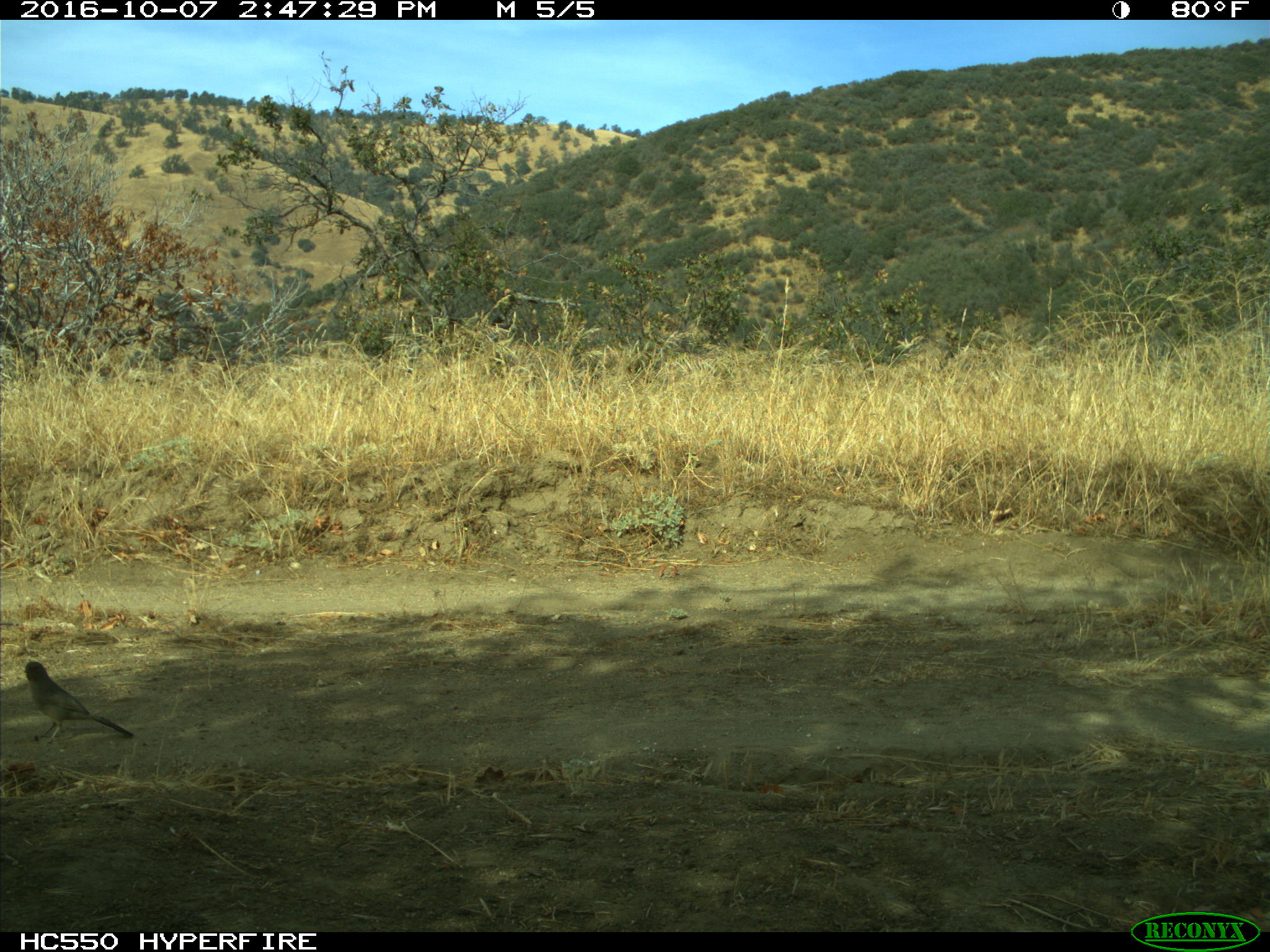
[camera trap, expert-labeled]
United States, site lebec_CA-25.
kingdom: Animalia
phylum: Chordata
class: Aves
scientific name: Aves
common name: birds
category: unidentified bird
Unidentified bird (birds) (Aves).